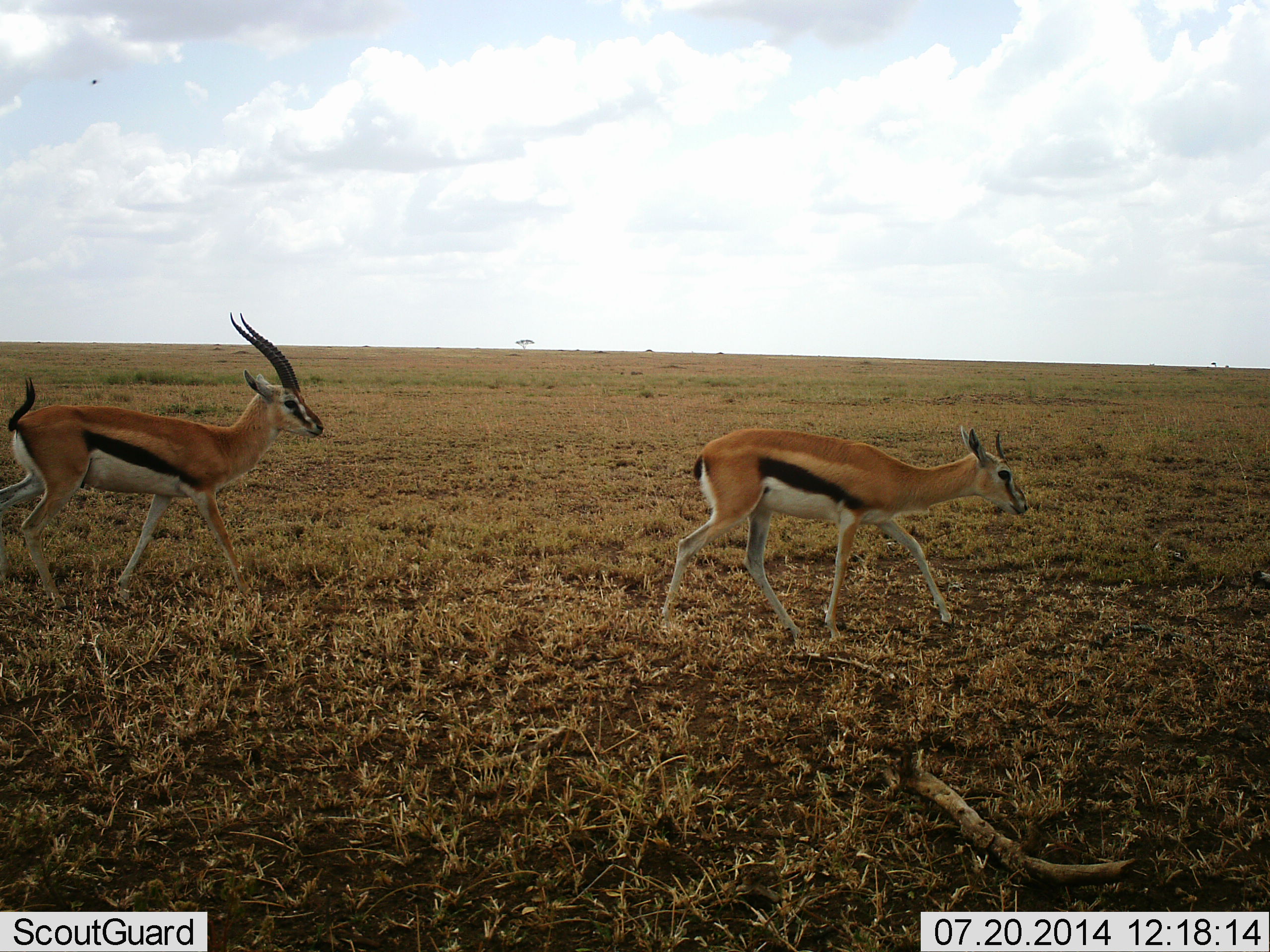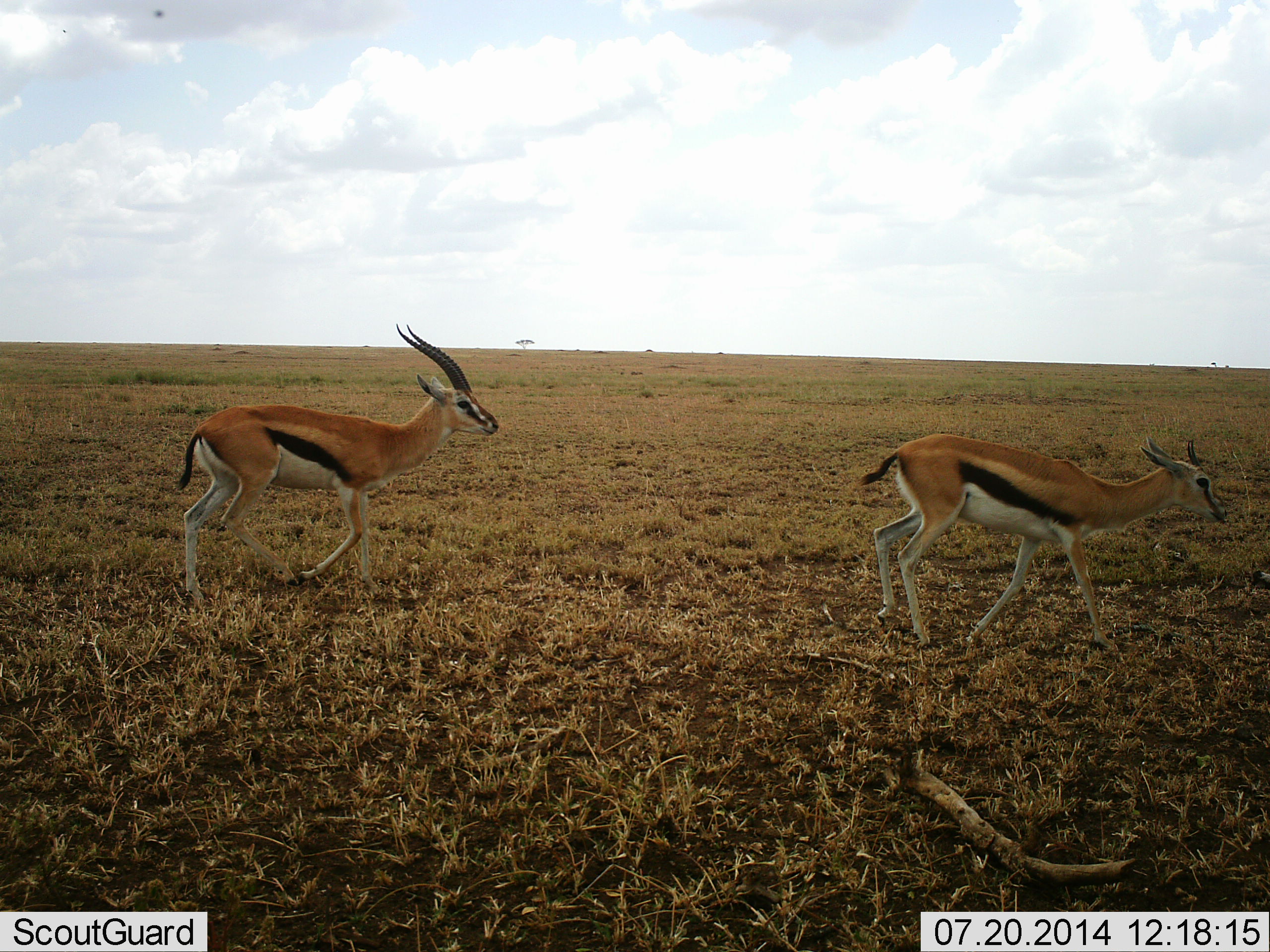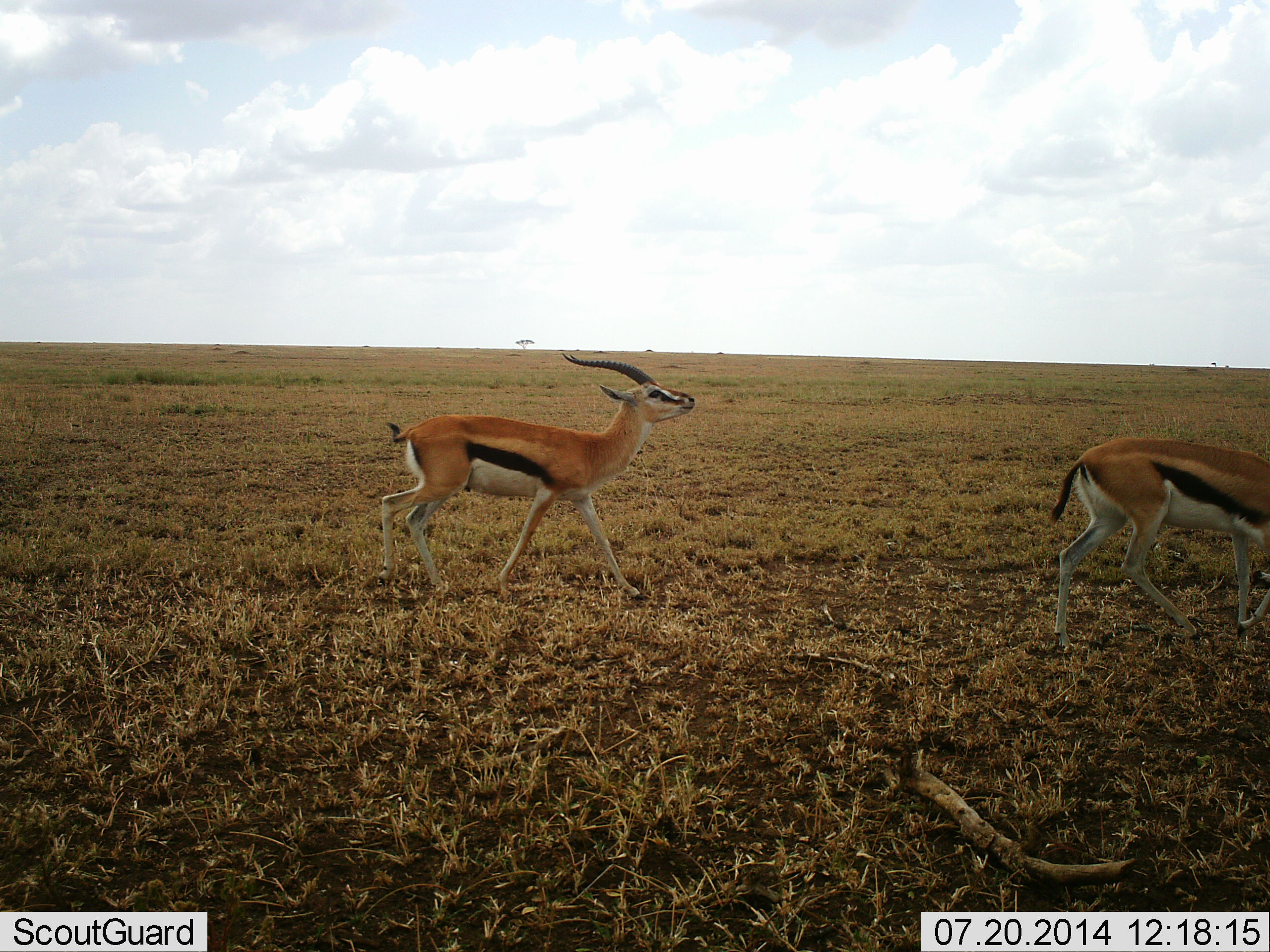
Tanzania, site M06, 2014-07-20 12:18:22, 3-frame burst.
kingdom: Animalia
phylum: Chordata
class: Mammalia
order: Artiodactyla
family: Bovidae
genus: Eudorcas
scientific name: Eudorcas thomsonii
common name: thomson's gazelle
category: gazellethomsons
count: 2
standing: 0%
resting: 0%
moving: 100%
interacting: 9%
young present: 9%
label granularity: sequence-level